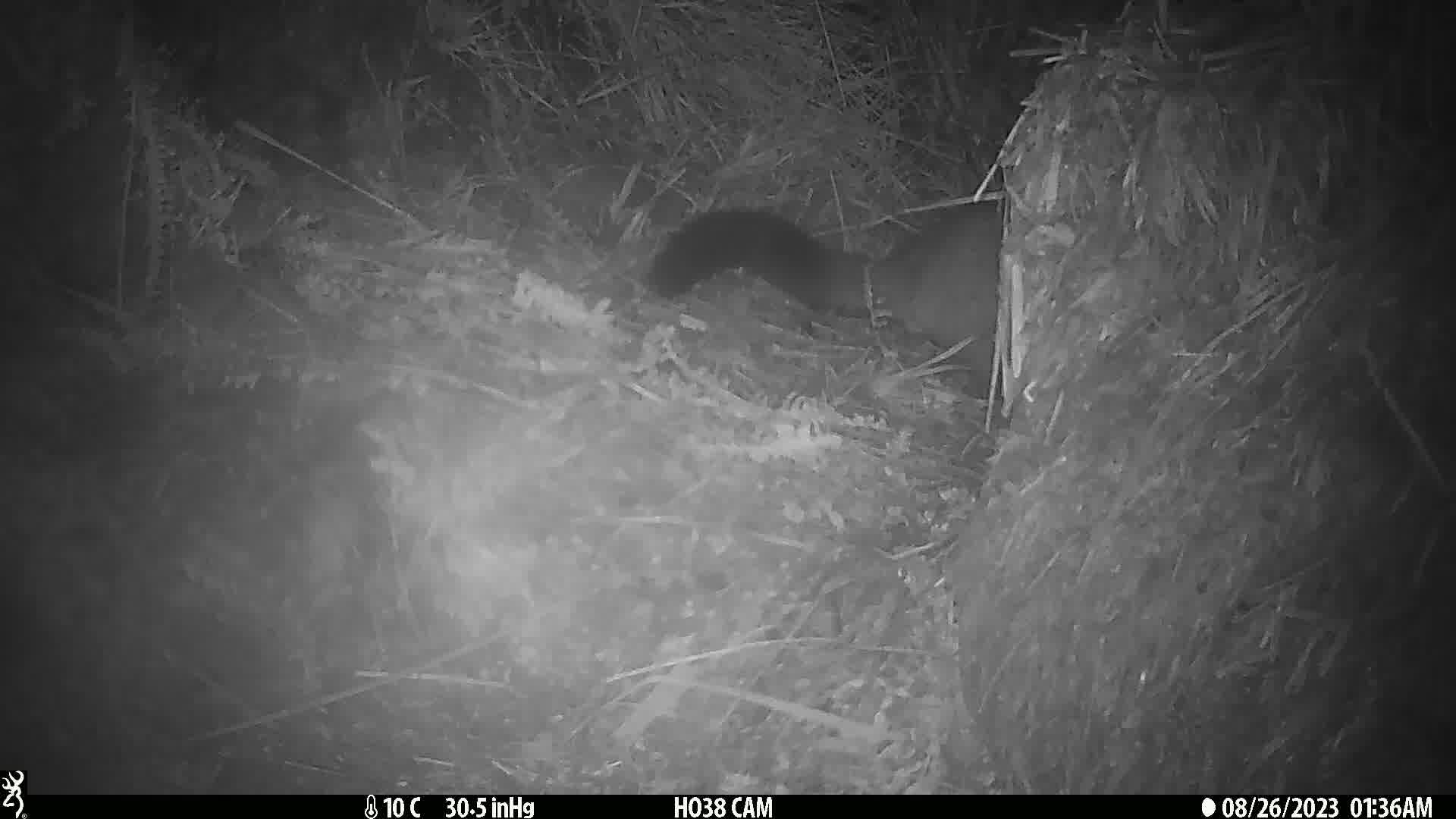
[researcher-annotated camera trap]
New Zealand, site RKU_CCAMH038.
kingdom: Animalia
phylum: Chordata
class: Mammalia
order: Diprotodontia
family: Phalangeridae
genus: Trichosurus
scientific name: Trichosurus vulpecula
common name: common brushtail possum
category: possum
Possum (common brushtail possum) (Trichosurus vulpecula).